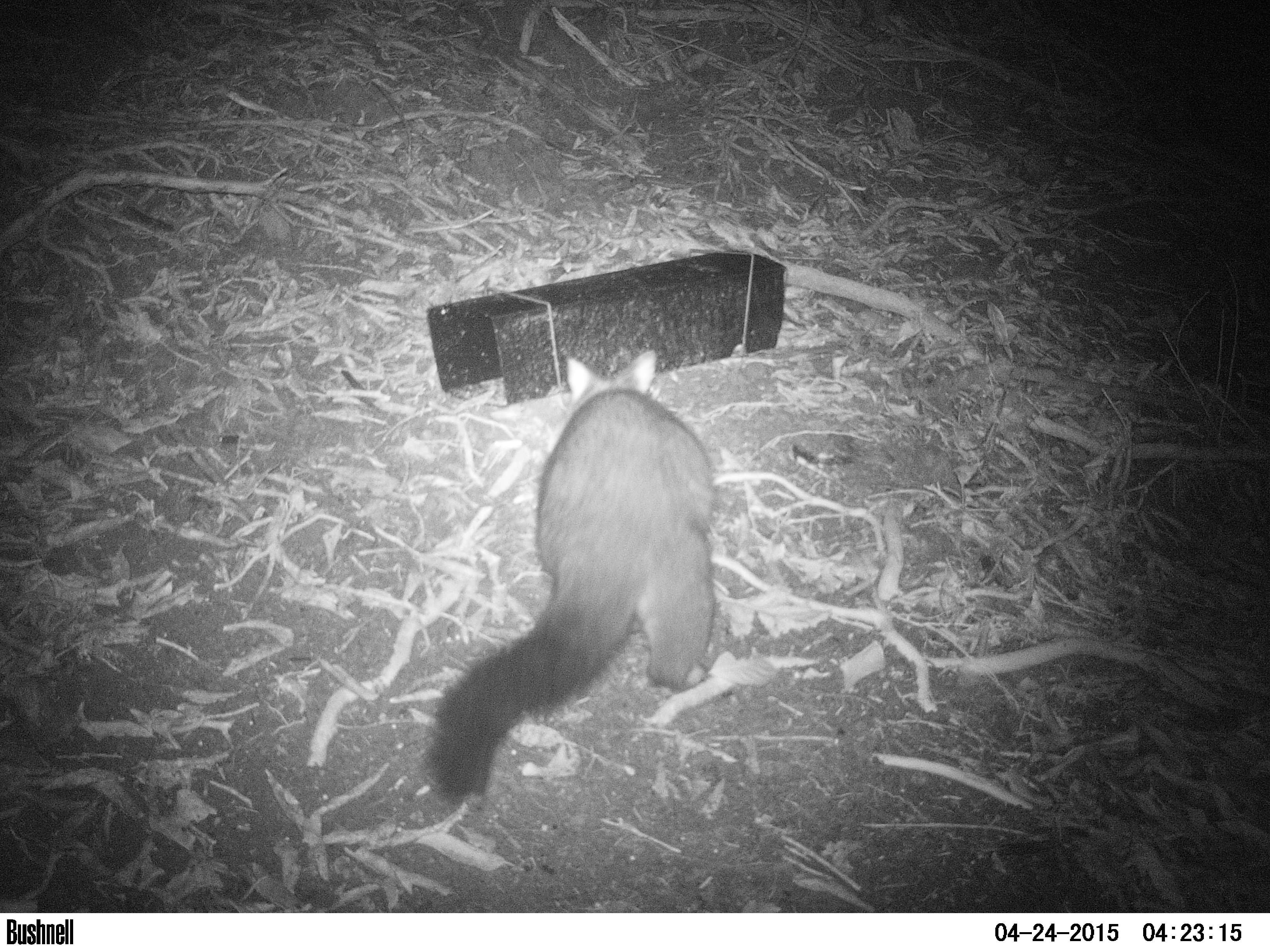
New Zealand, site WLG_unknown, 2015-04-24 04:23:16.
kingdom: Animalia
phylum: Chordata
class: Mammalia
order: Diprotodontia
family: Phalangeridae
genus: Trichosurus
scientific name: Trichosurus vulpecula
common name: common brushtail possum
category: possum